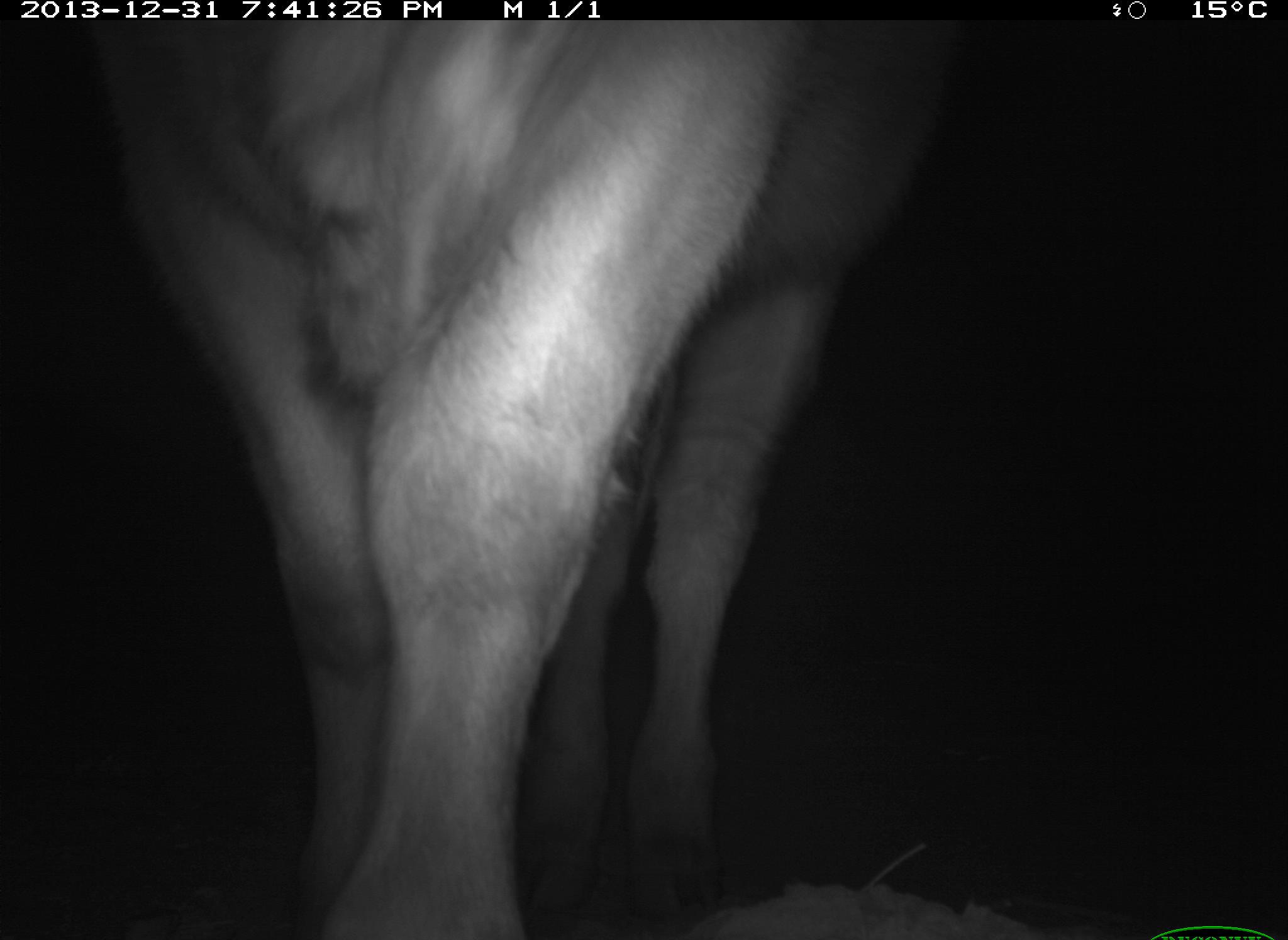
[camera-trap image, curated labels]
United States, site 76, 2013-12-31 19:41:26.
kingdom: Animalia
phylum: Chordata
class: Mammalia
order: Artiodactyla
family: Bovidae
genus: Bos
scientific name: Bos taurus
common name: cow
Cow (Bos taurus).